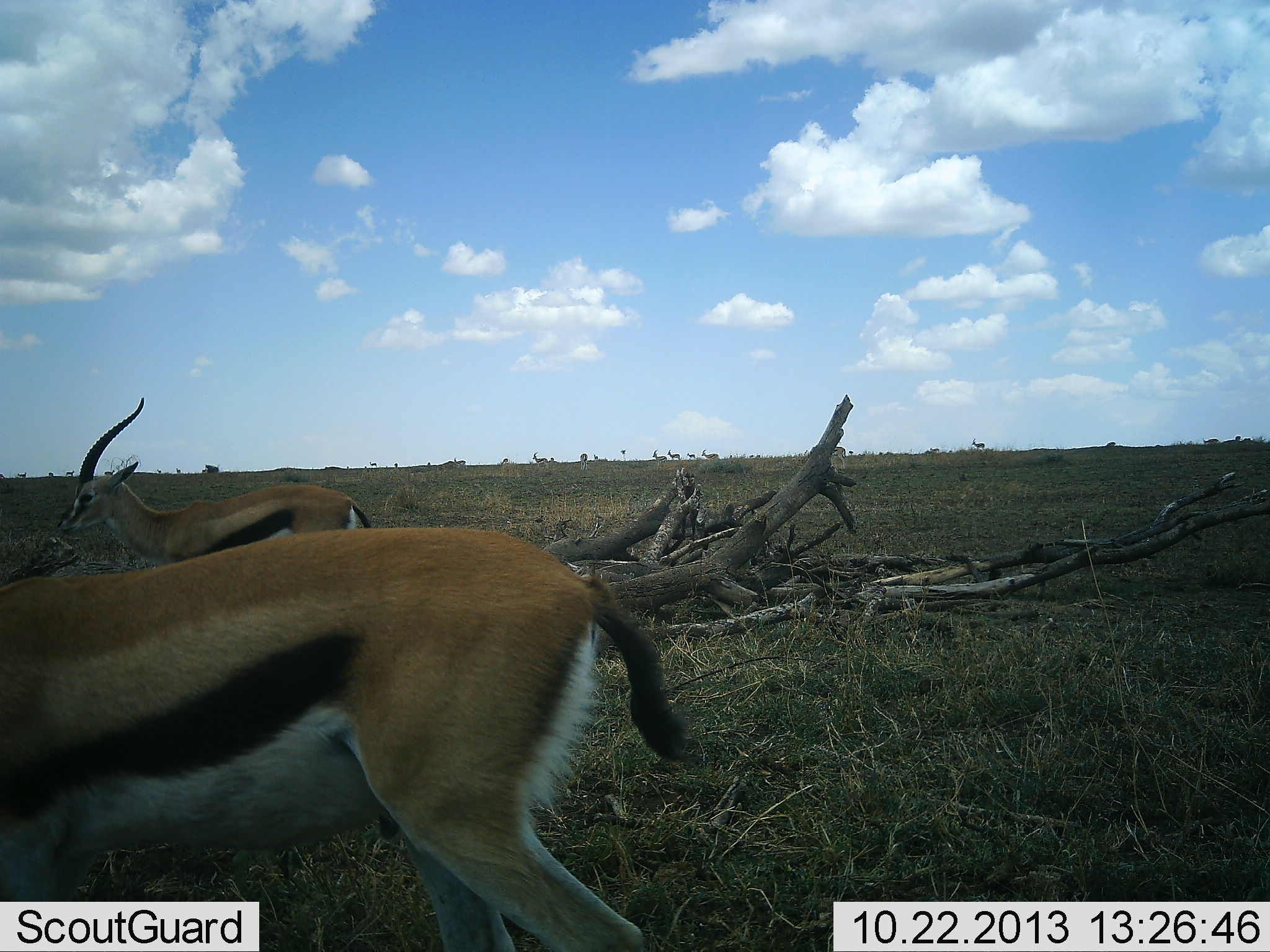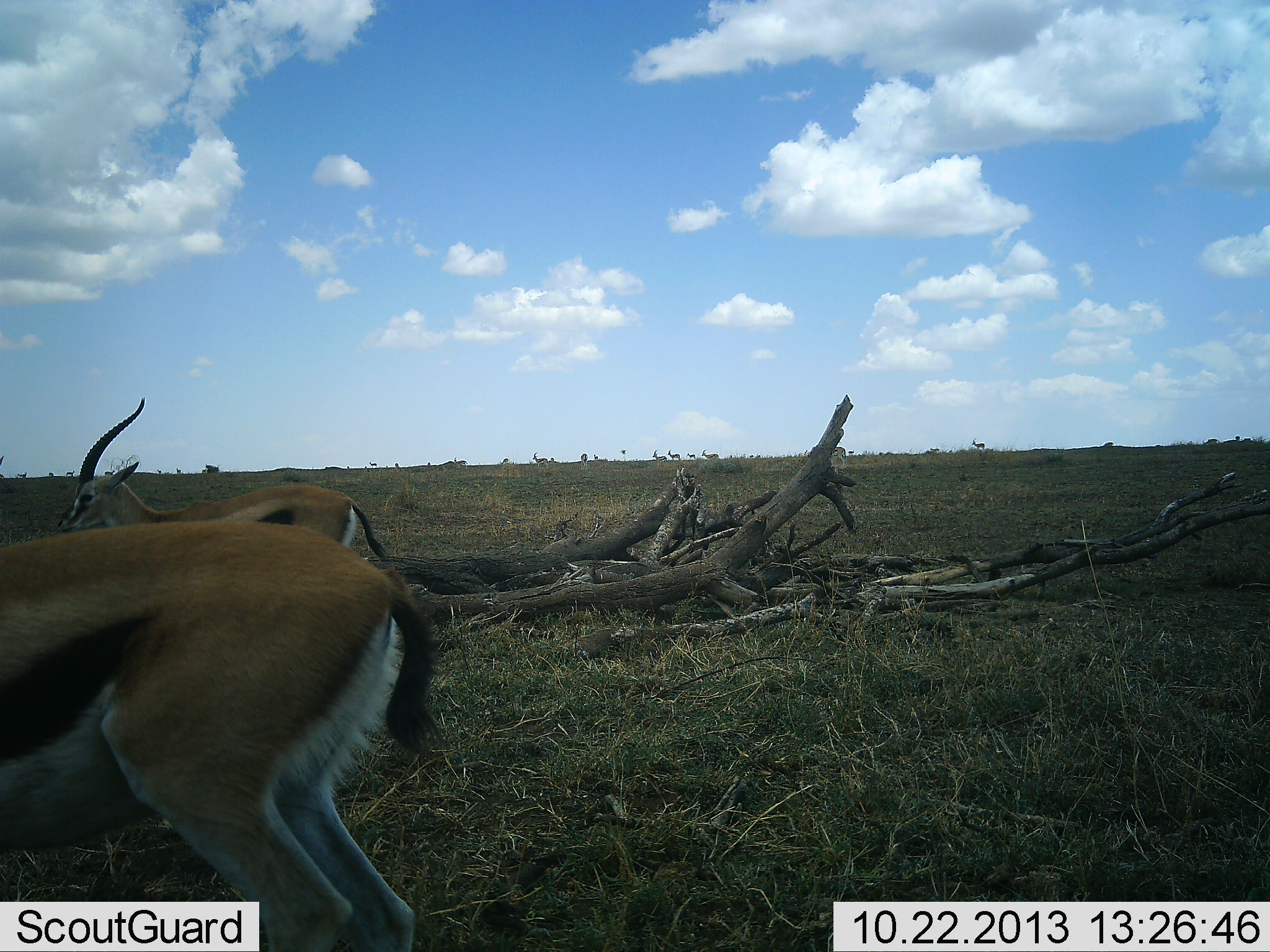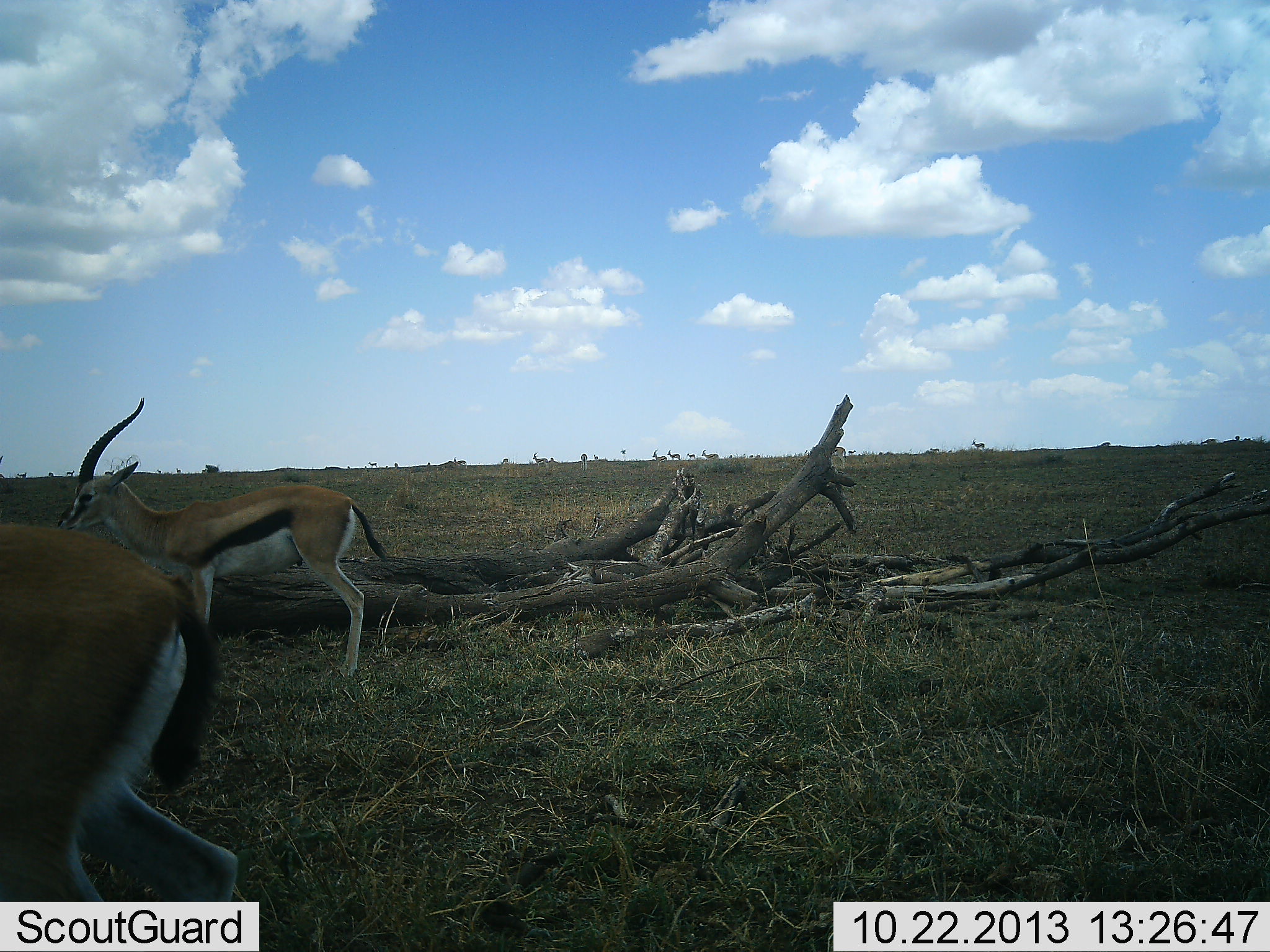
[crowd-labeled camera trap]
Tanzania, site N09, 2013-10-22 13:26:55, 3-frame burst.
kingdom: Animalia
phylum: Chordata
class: Mammalia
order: Artiodactyla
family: Bovidae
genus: Eudorcas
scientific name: Eudorcas thomsonii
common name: thomson's gazelle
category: gazellethomsons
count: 2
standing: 73%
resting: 0%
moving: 65%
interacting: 0%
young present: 0%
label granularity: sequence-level